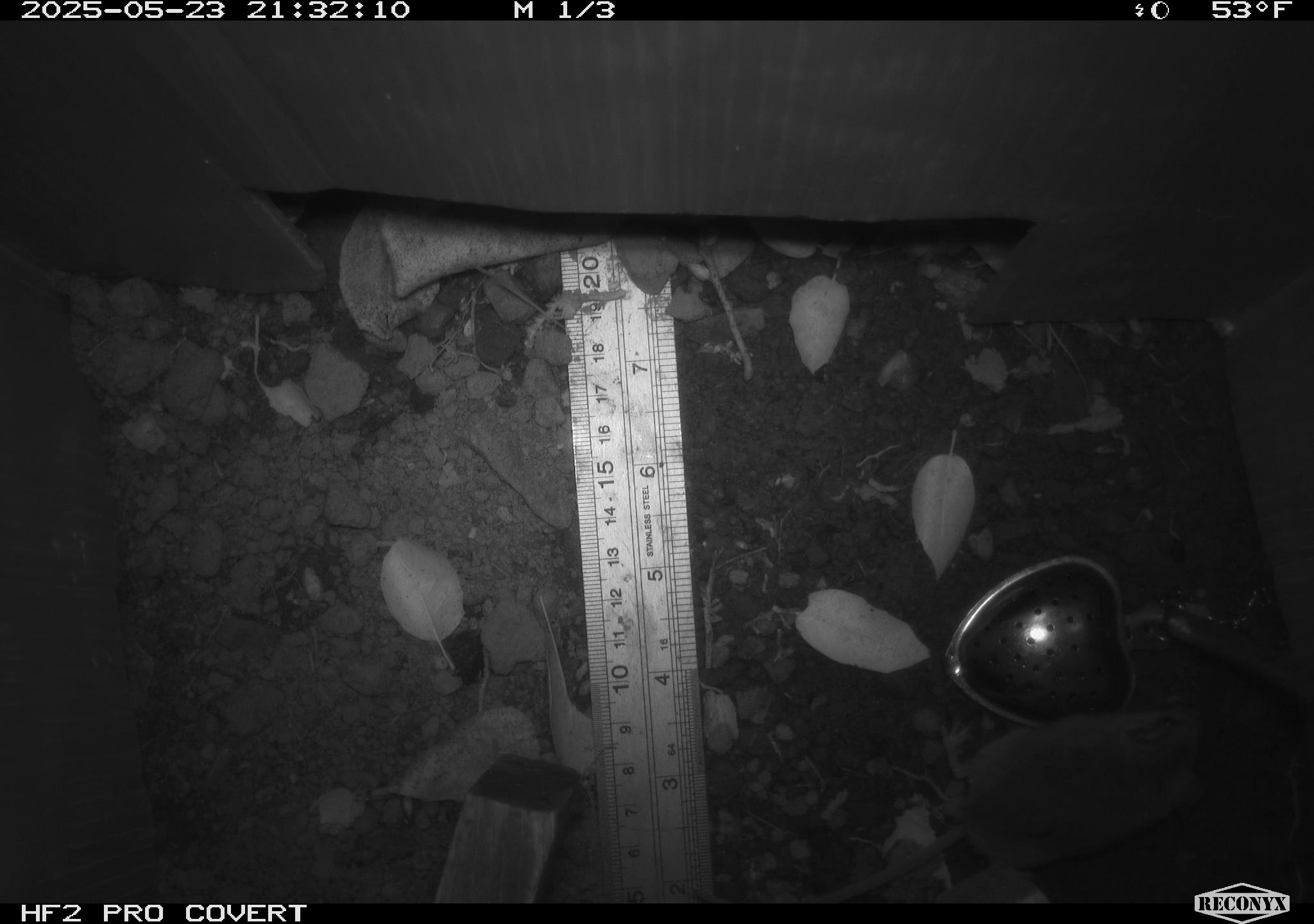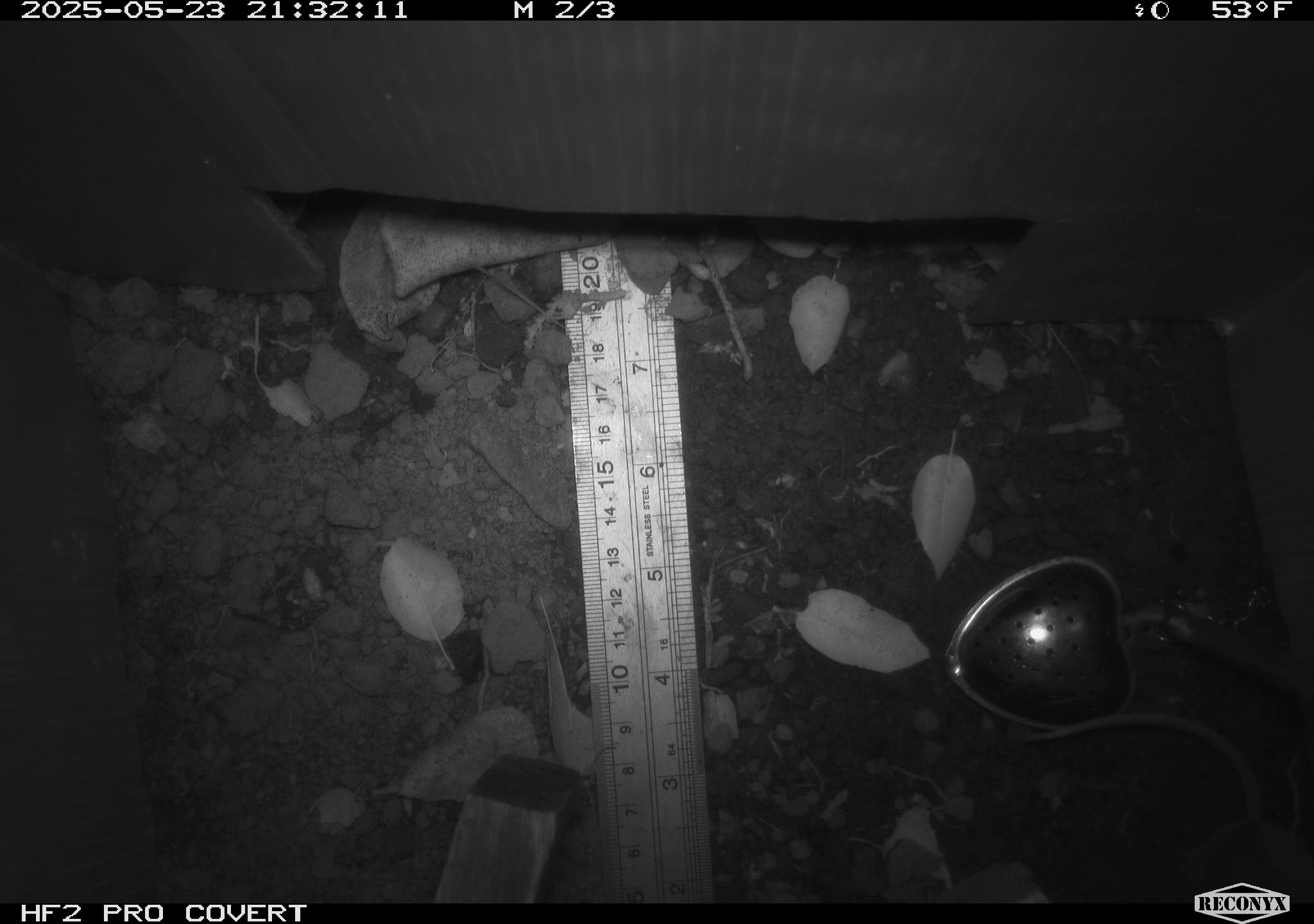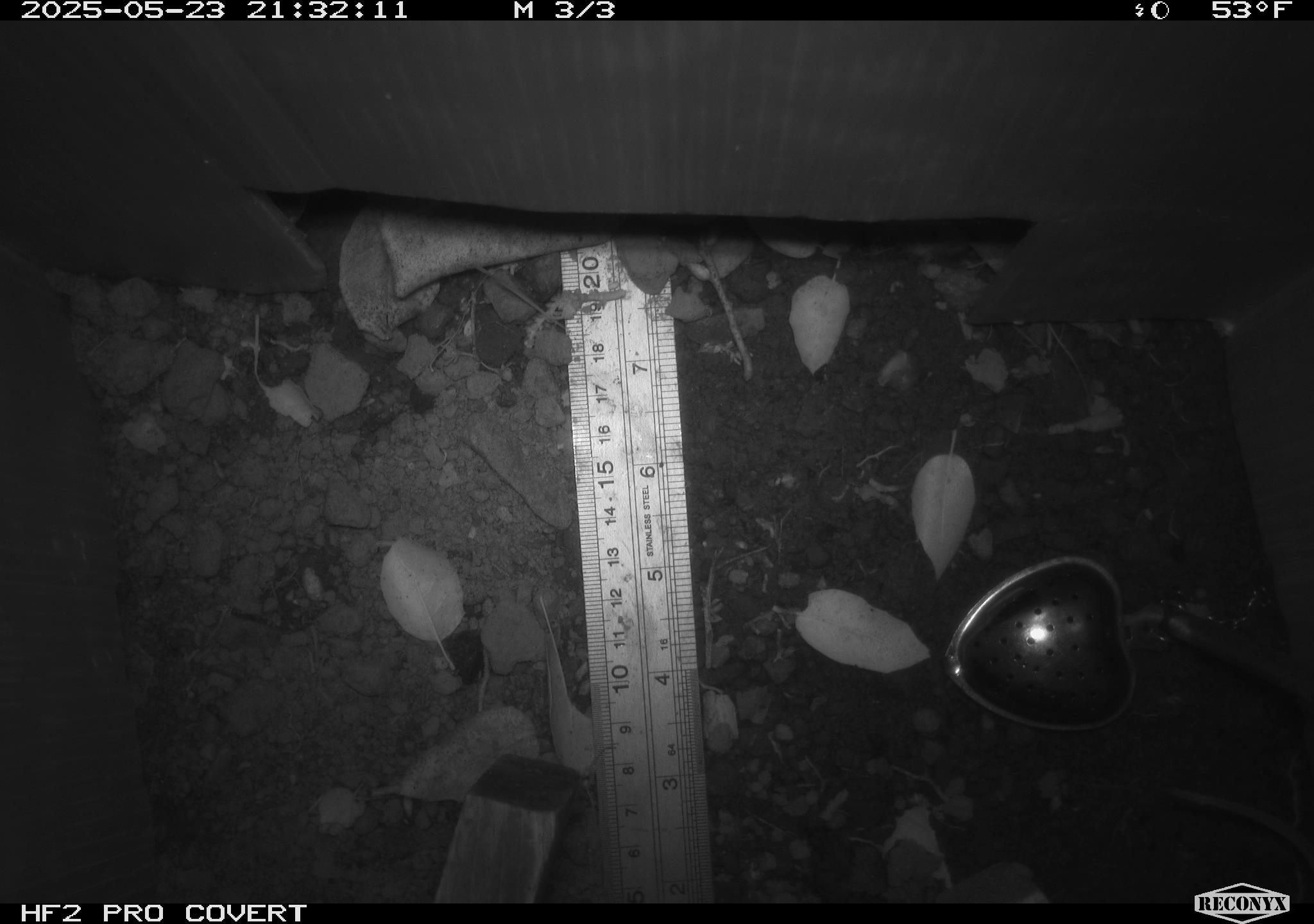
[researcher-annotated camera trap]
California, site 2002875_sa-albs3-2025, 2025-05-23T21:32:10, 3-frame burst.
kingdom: Animalia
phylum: Chordata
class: Mammalia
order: Rodentia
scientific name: Rodentia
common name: mouse species